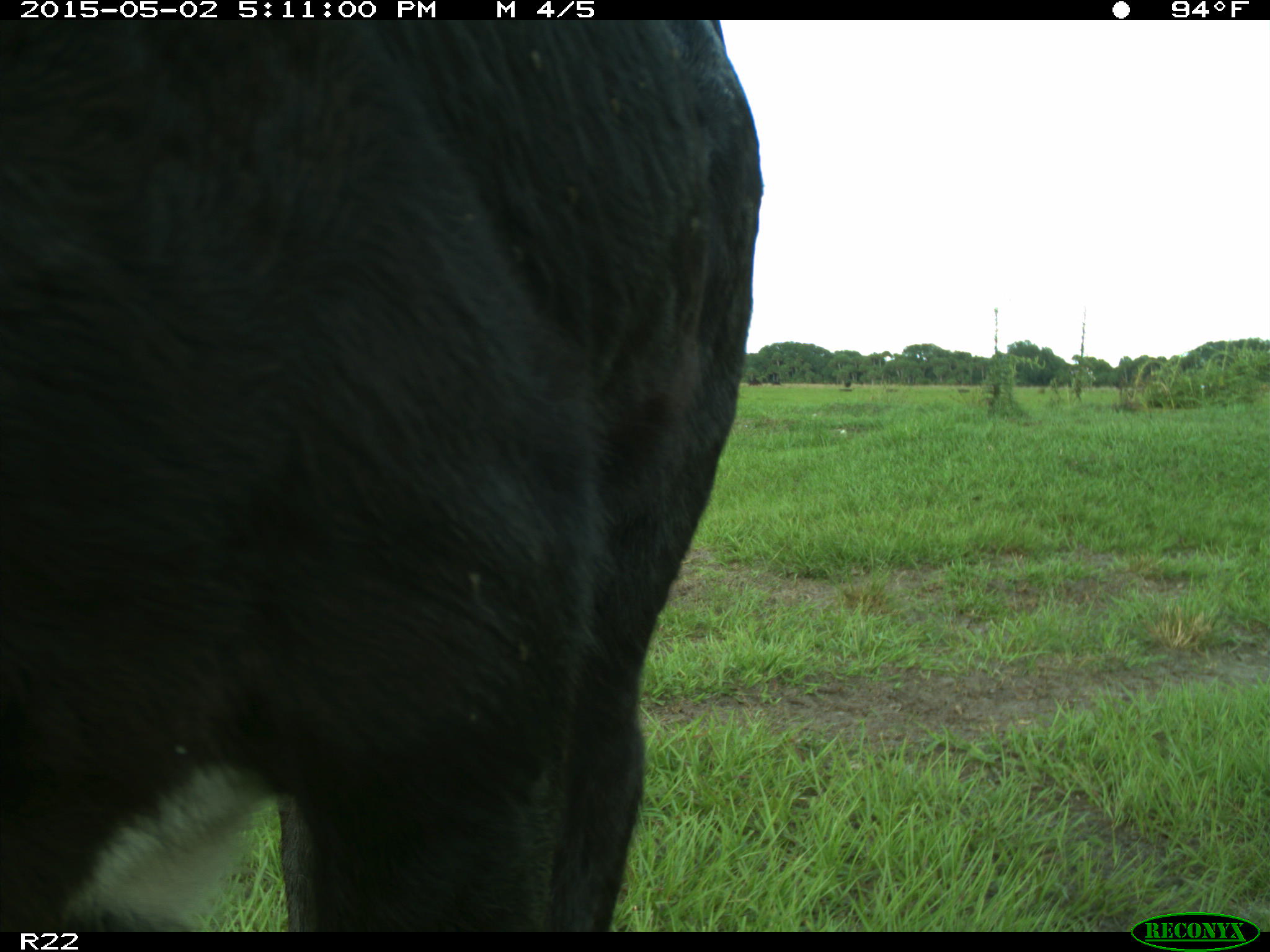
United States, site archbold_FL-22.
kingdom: Animalia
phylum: Chordata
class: Mammalia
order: Artiodactyla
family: Bovidae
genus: Bos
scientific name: Bos taurus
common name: domestic cow